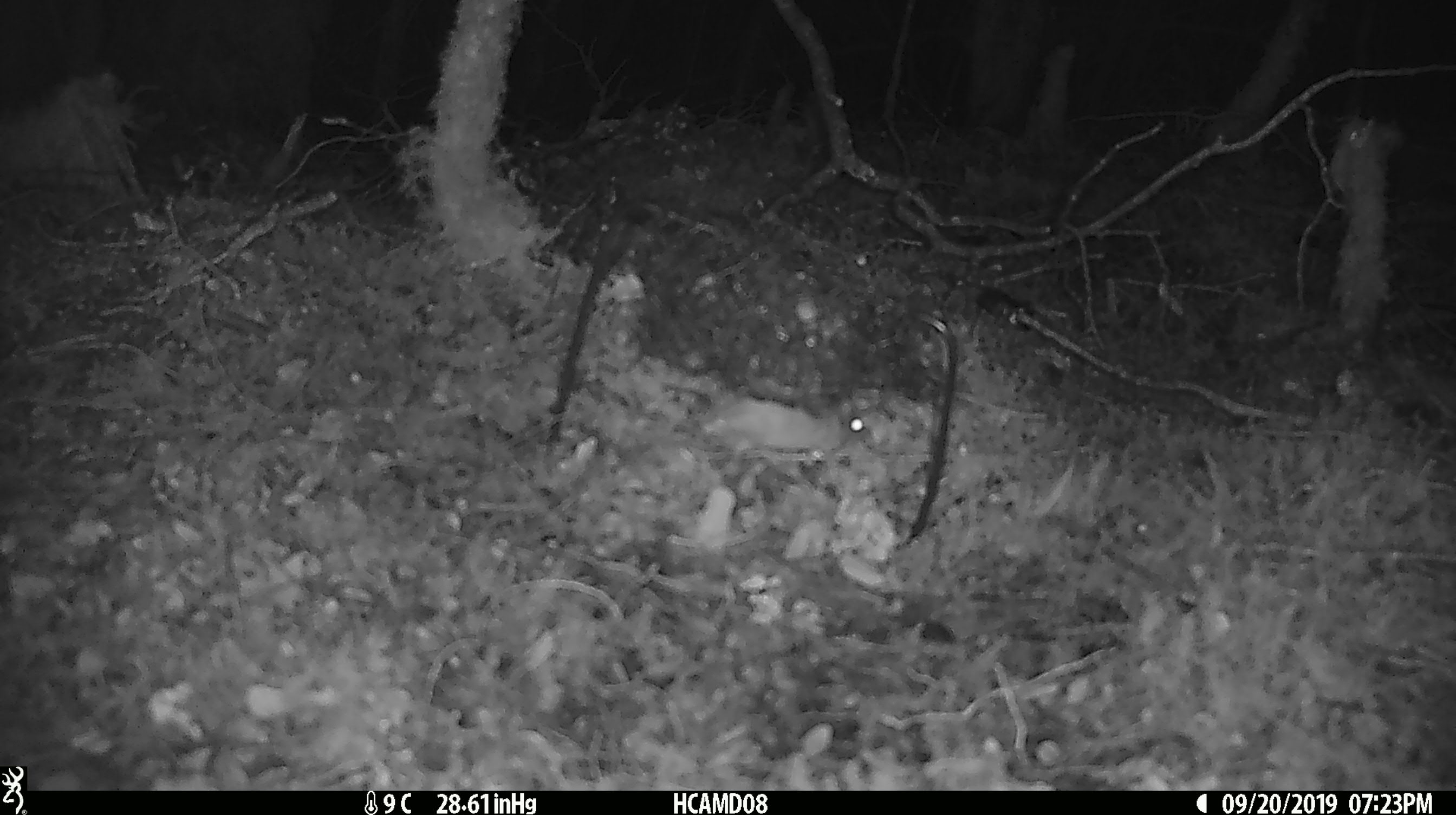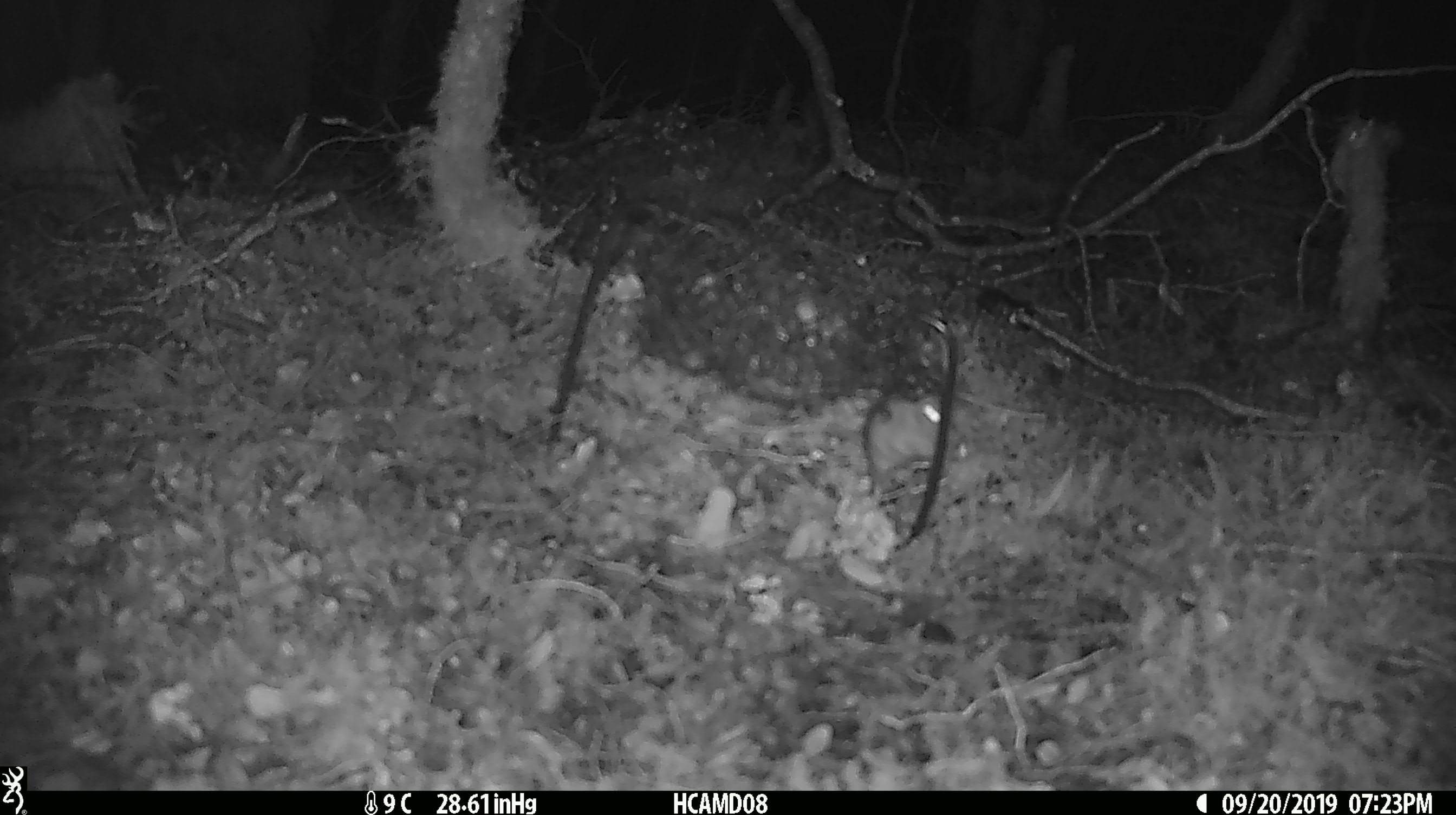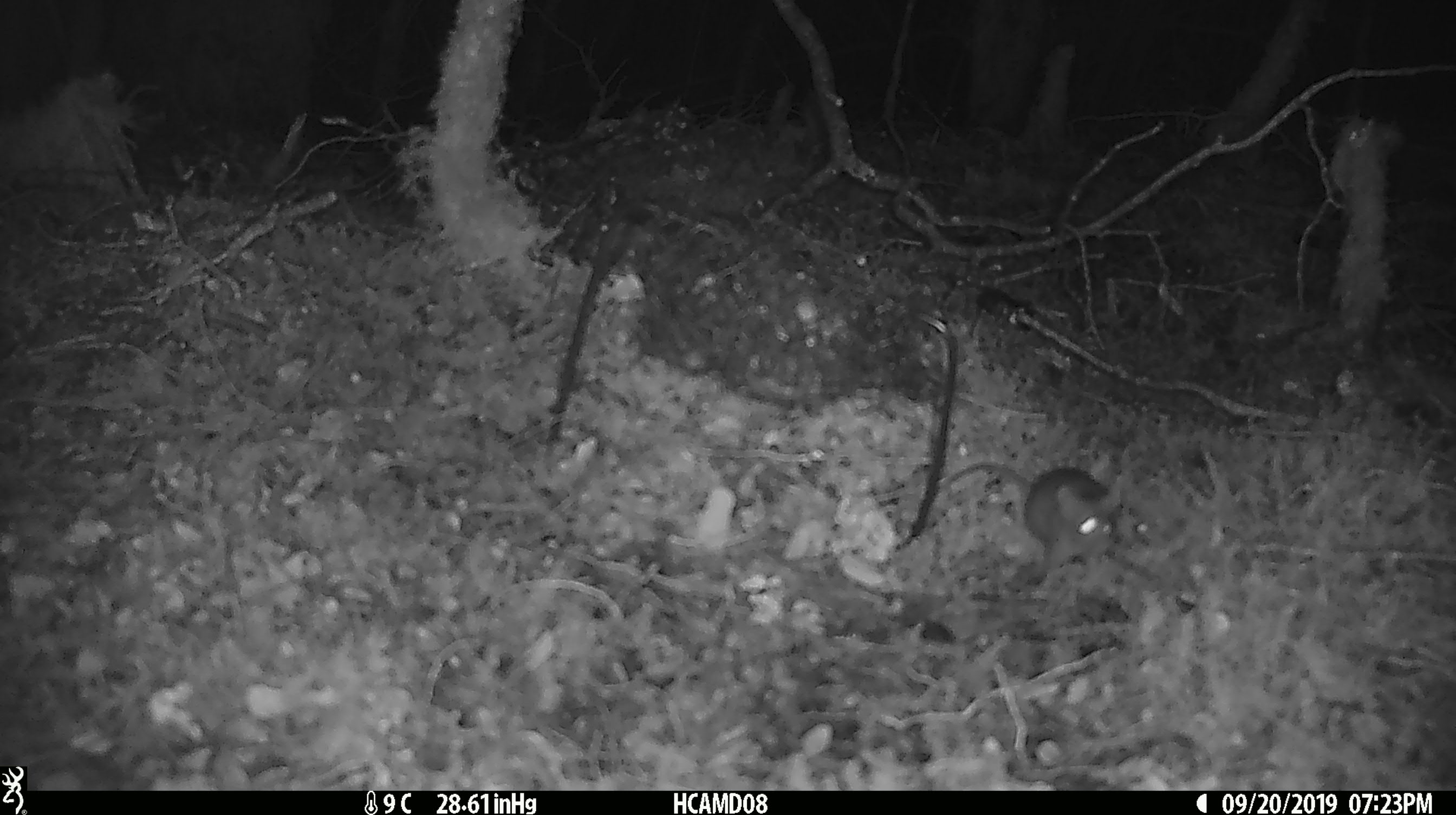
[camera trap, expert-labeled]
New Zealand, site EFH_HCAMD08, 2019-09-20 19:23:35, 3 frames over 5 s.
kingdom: Animalia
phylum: Chordata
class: Mammalia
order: Rodentia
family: Muridae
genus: Mus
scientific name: Mus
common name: mouse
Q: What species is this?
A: Mouse (Mus).